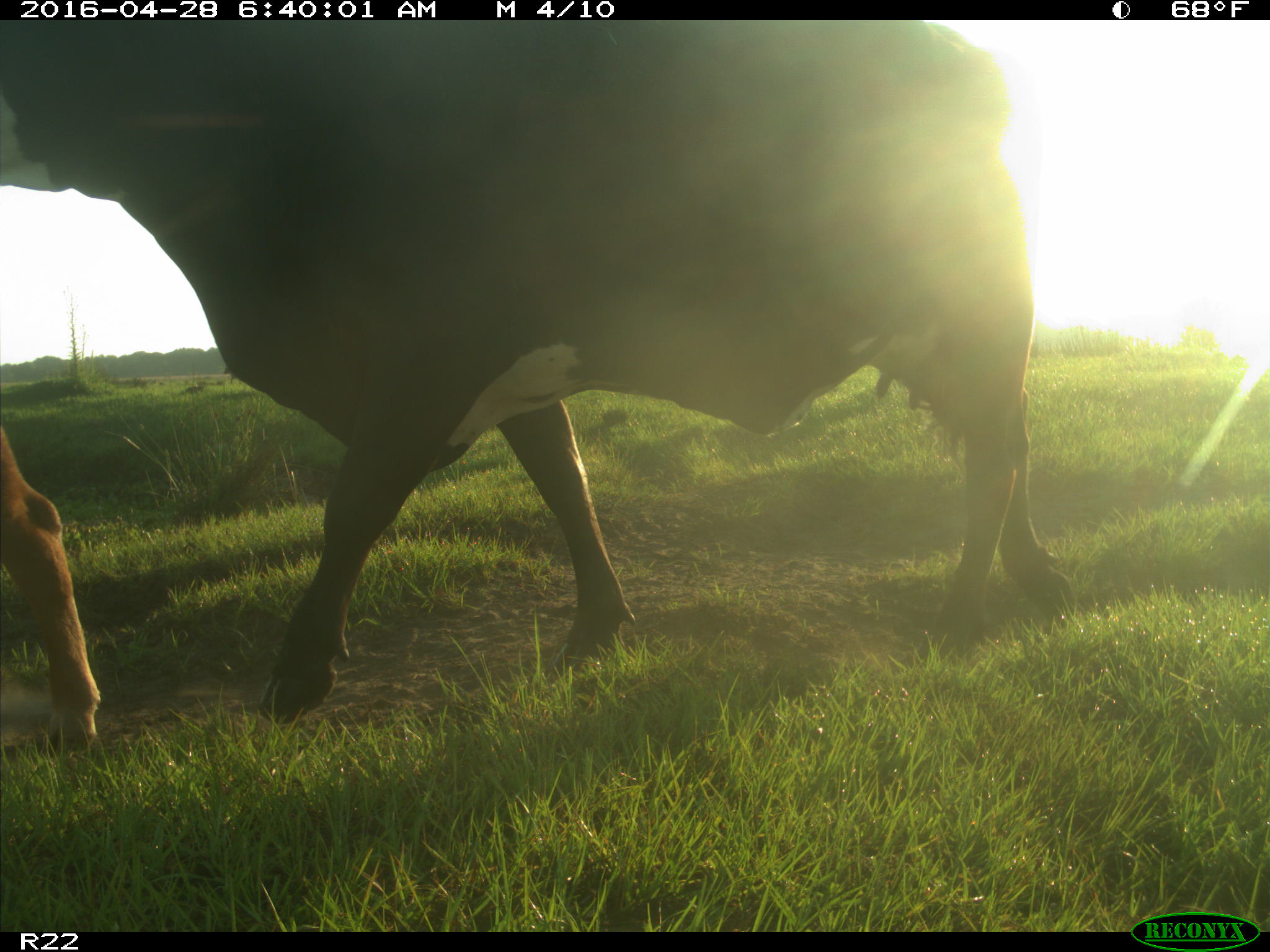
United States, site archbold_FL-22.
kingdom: Animalia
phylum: Chordata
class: Mammalia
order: Artiodactyla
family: Bovidae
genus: Bos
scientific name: Bos taurus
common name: domestic cow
Bos taurus (domestic cow).